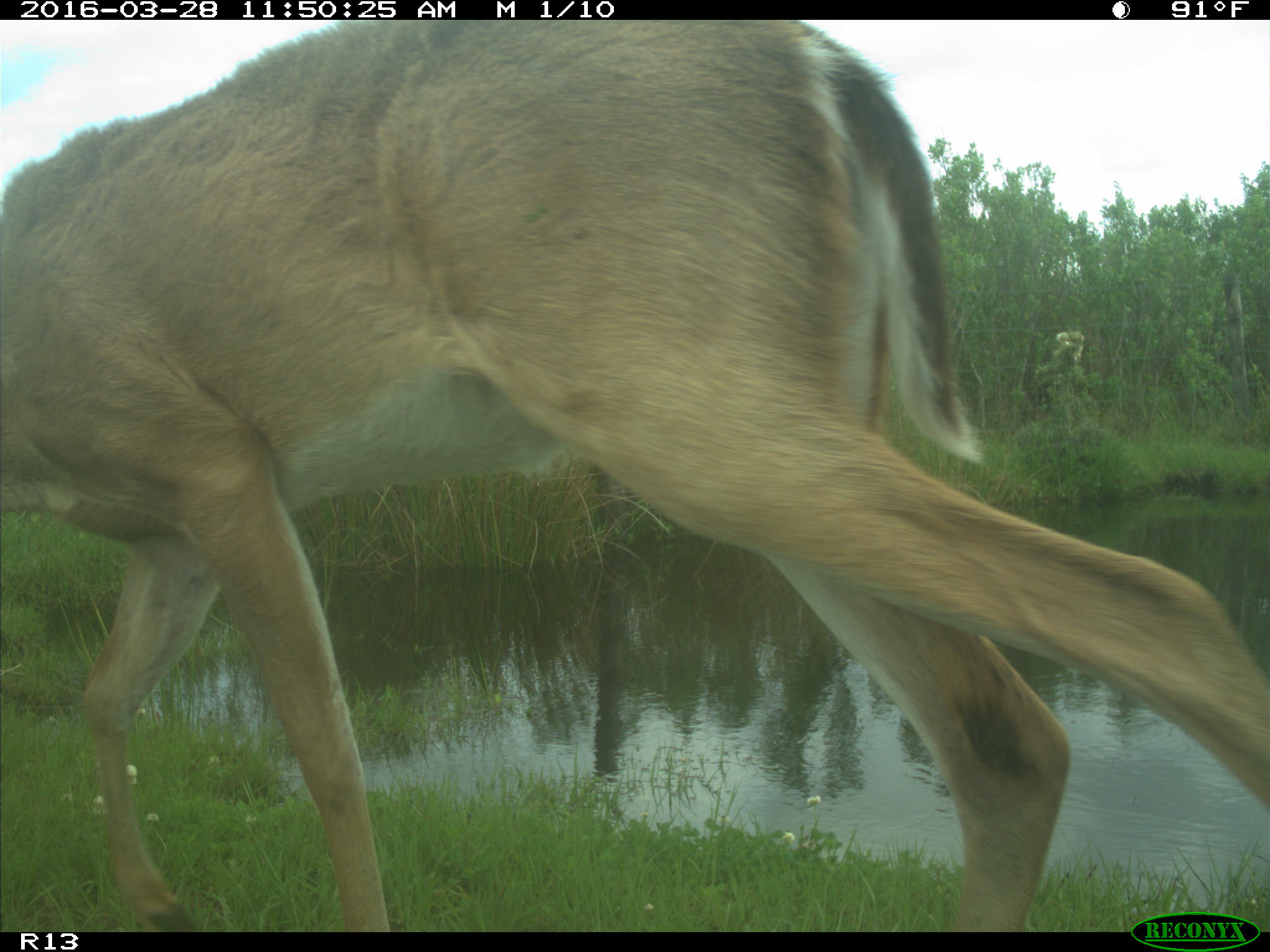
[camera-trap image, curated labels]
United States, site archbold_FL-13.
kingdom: Animalia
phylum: Chordata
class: Mammalia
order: Artiodactyla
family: Cervidae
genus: Odocoileus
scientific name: Odocoileus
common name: deer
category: unidentified deer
Unidentified deer (deer) (Odocoileus).